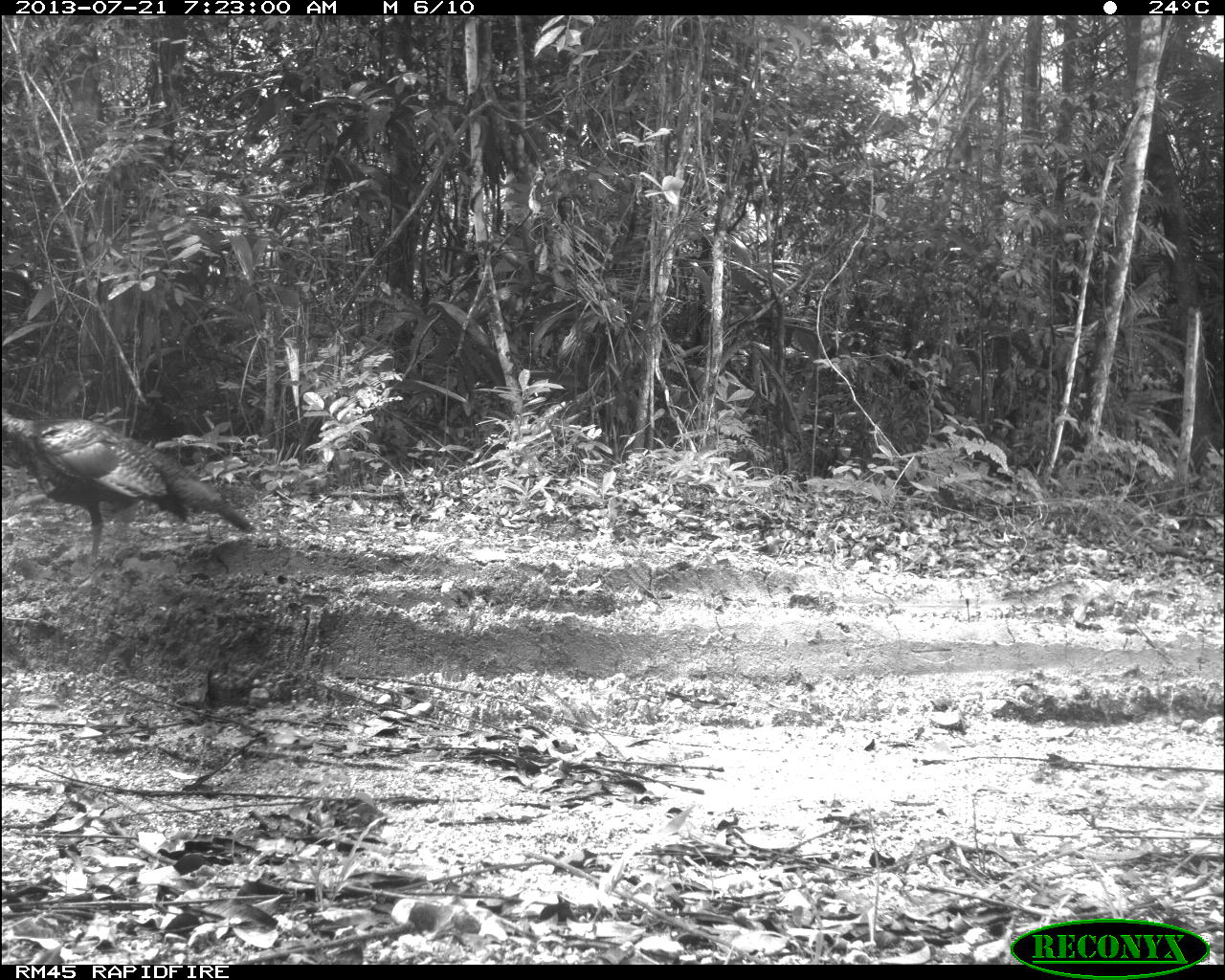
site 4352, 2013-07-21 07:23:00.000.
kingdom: Animalia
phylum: Chordata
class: Aves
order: Galliformes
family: Phasianidae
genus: Meleagris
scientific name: Meleagris ocellata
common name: ocellated turkey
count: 1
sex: male